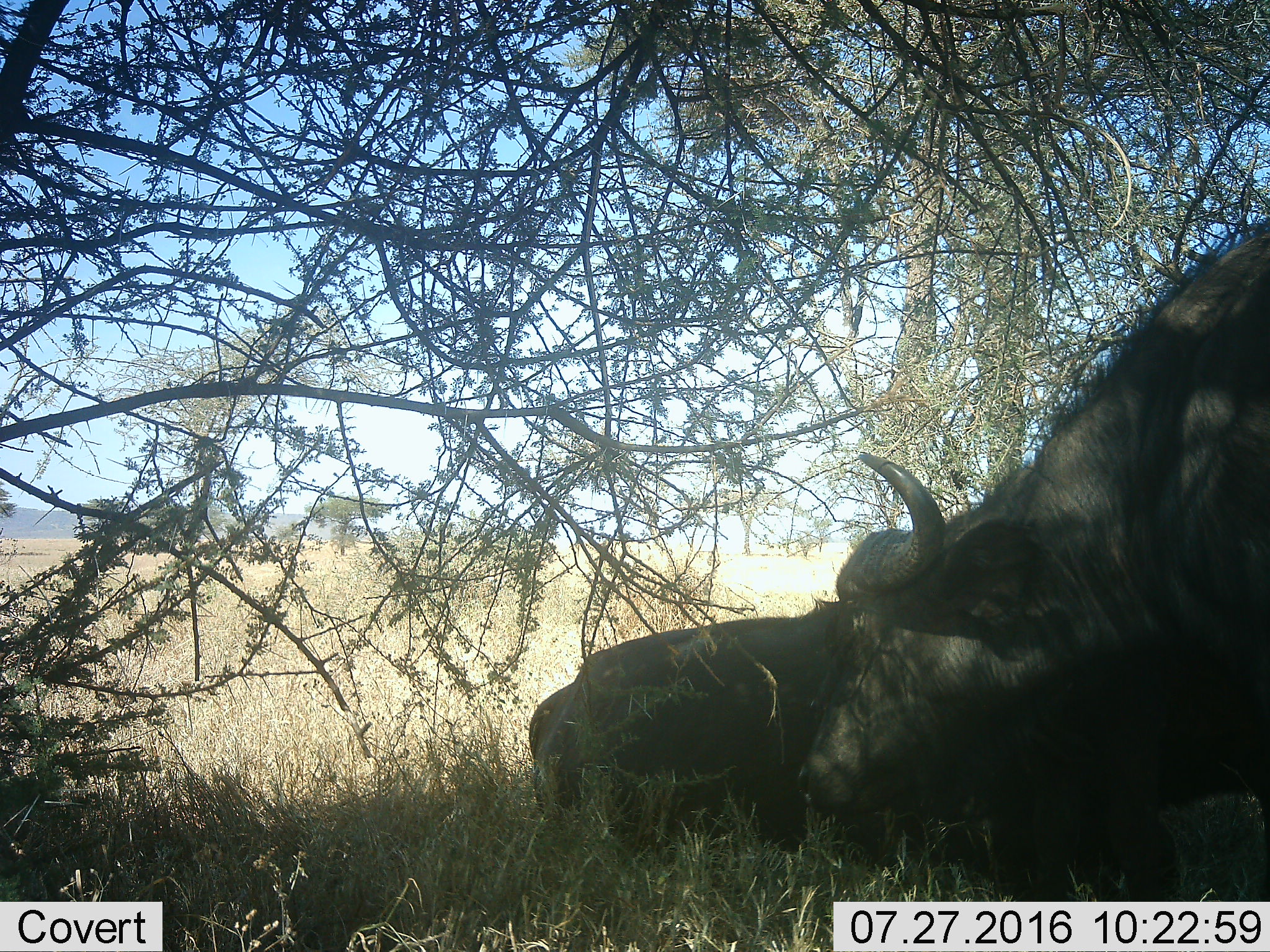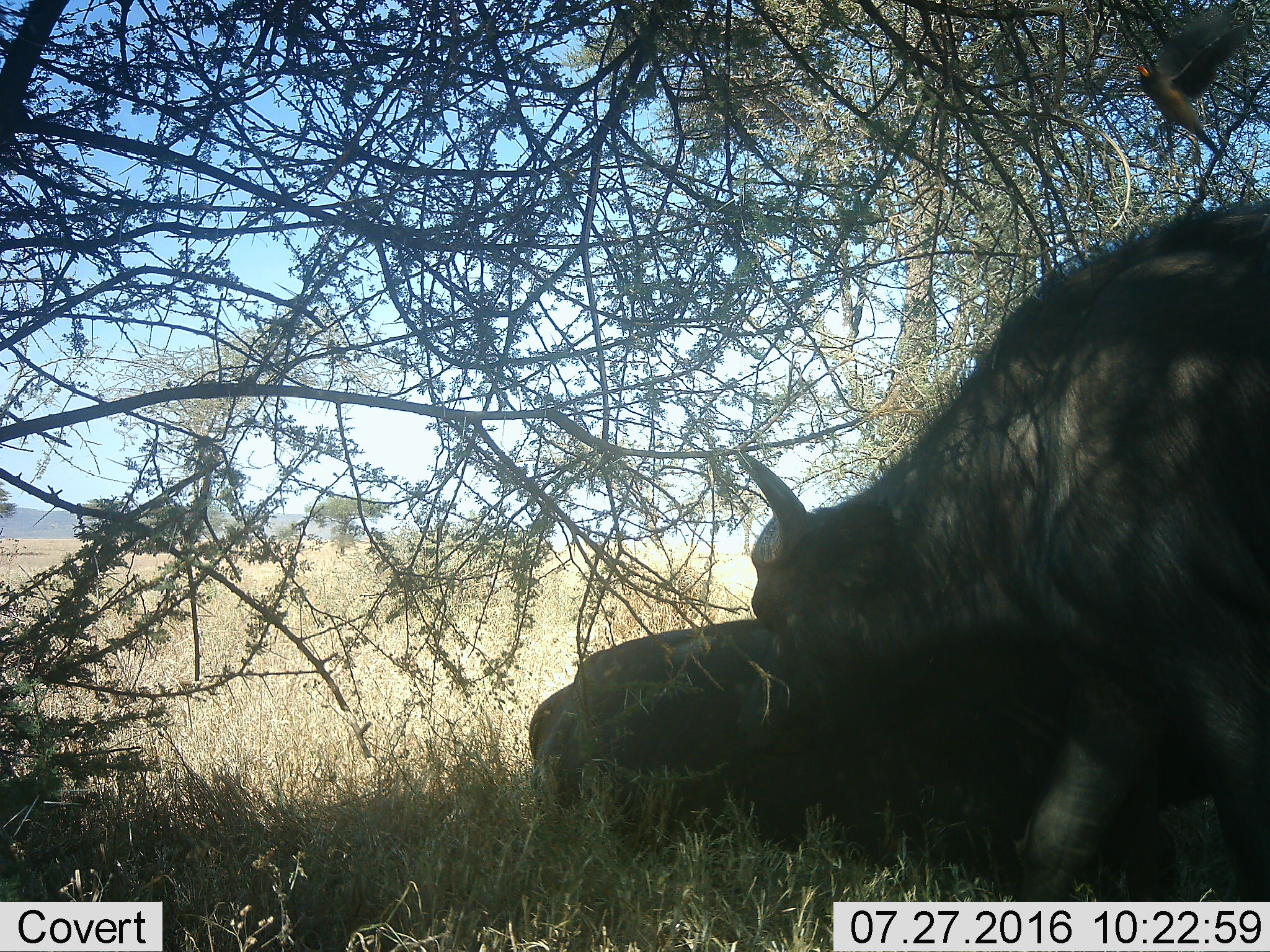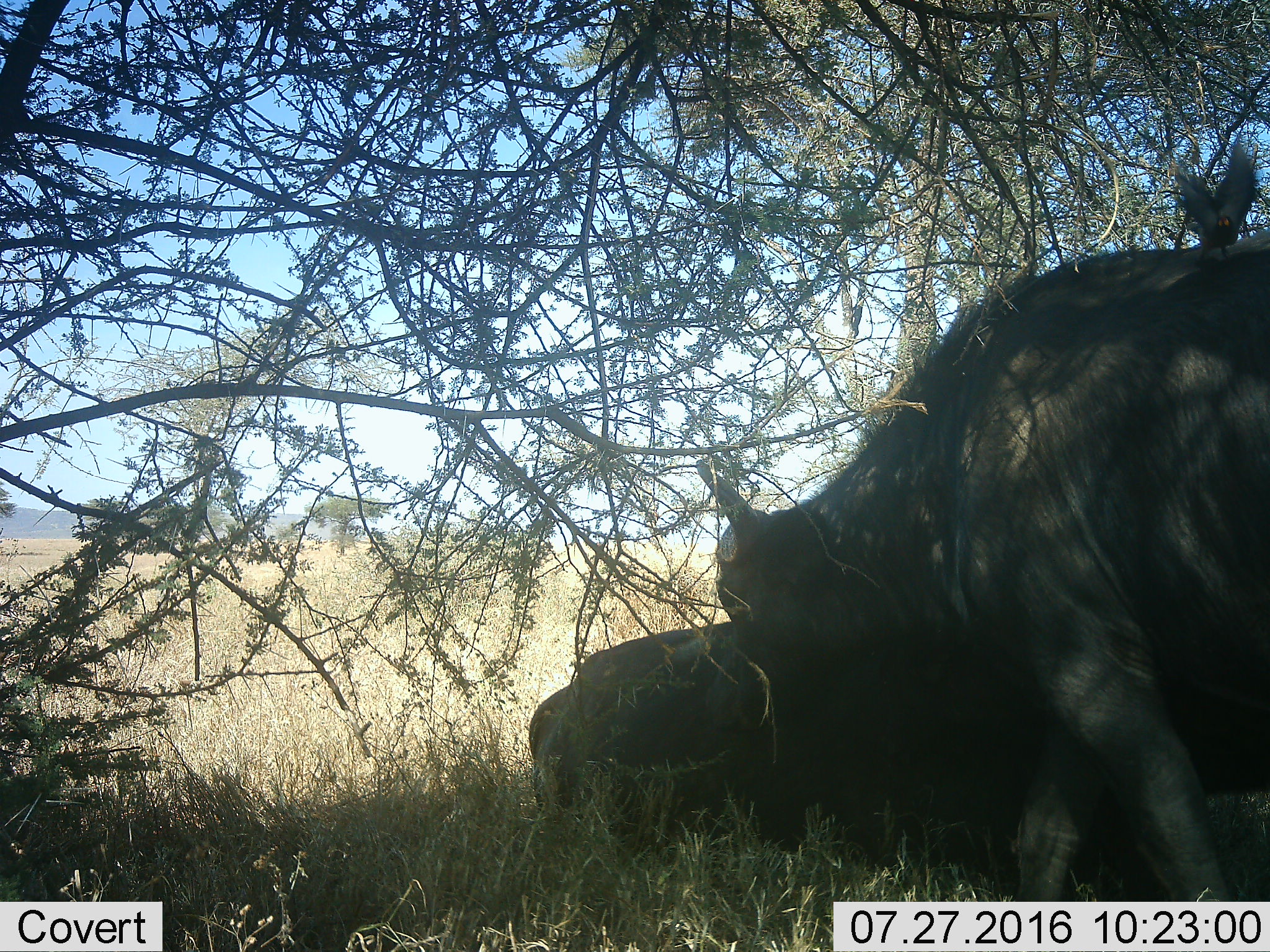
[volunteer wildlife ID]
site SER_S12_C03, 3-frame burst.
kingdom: Animalia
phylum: Chordata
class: Mammalia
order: Artiodactyla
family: Bovidae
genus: Syncerus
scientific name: Syncerus caffer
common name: african buffalo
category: buffalo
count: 2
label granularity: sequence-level